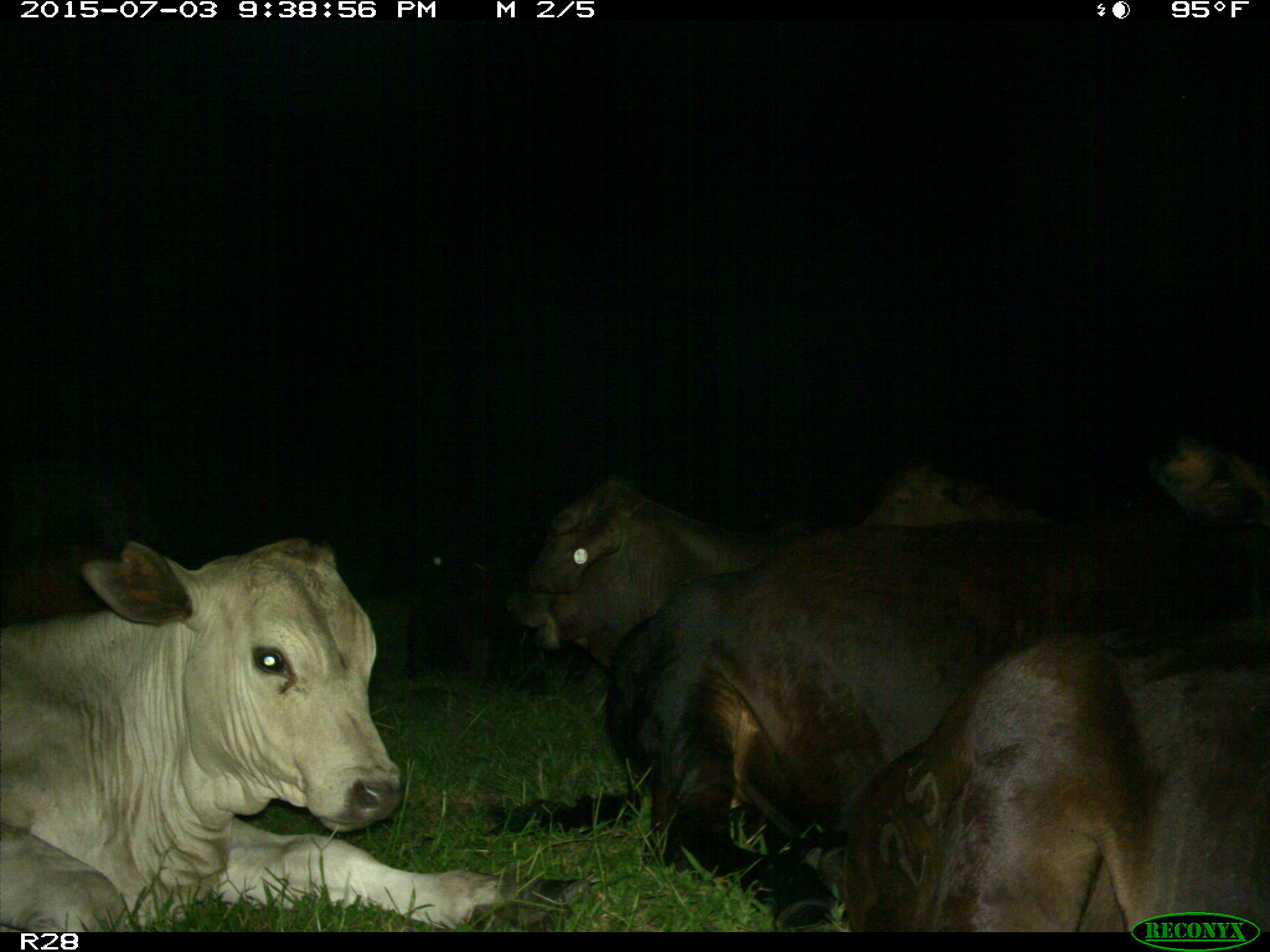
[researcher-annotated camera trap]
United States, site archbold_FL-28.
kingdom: Animalia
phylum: Chordata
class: Mammalia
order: Artiodactyla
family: Bovidae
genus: Bos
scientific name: Bos taurus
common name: domestic cow